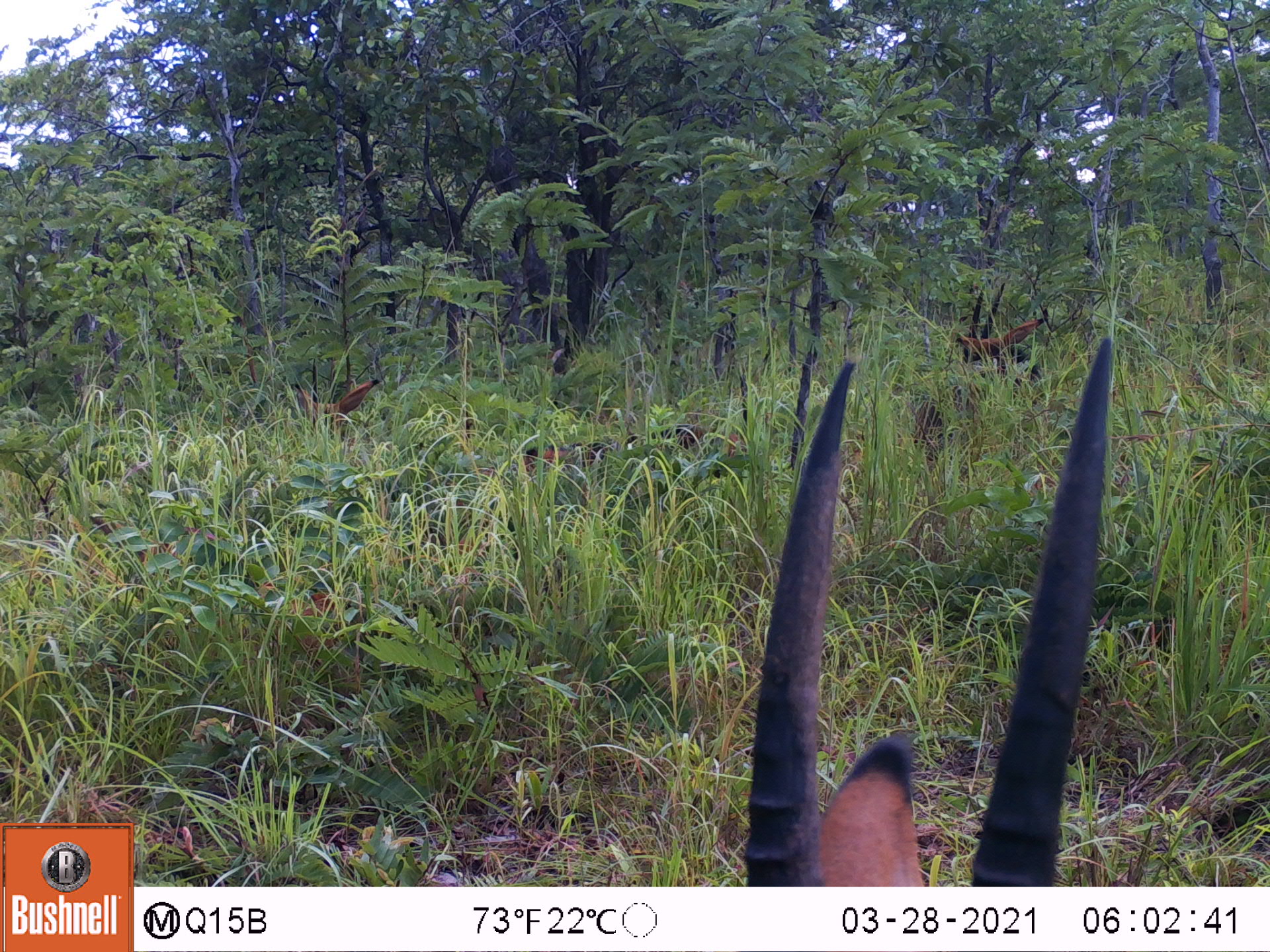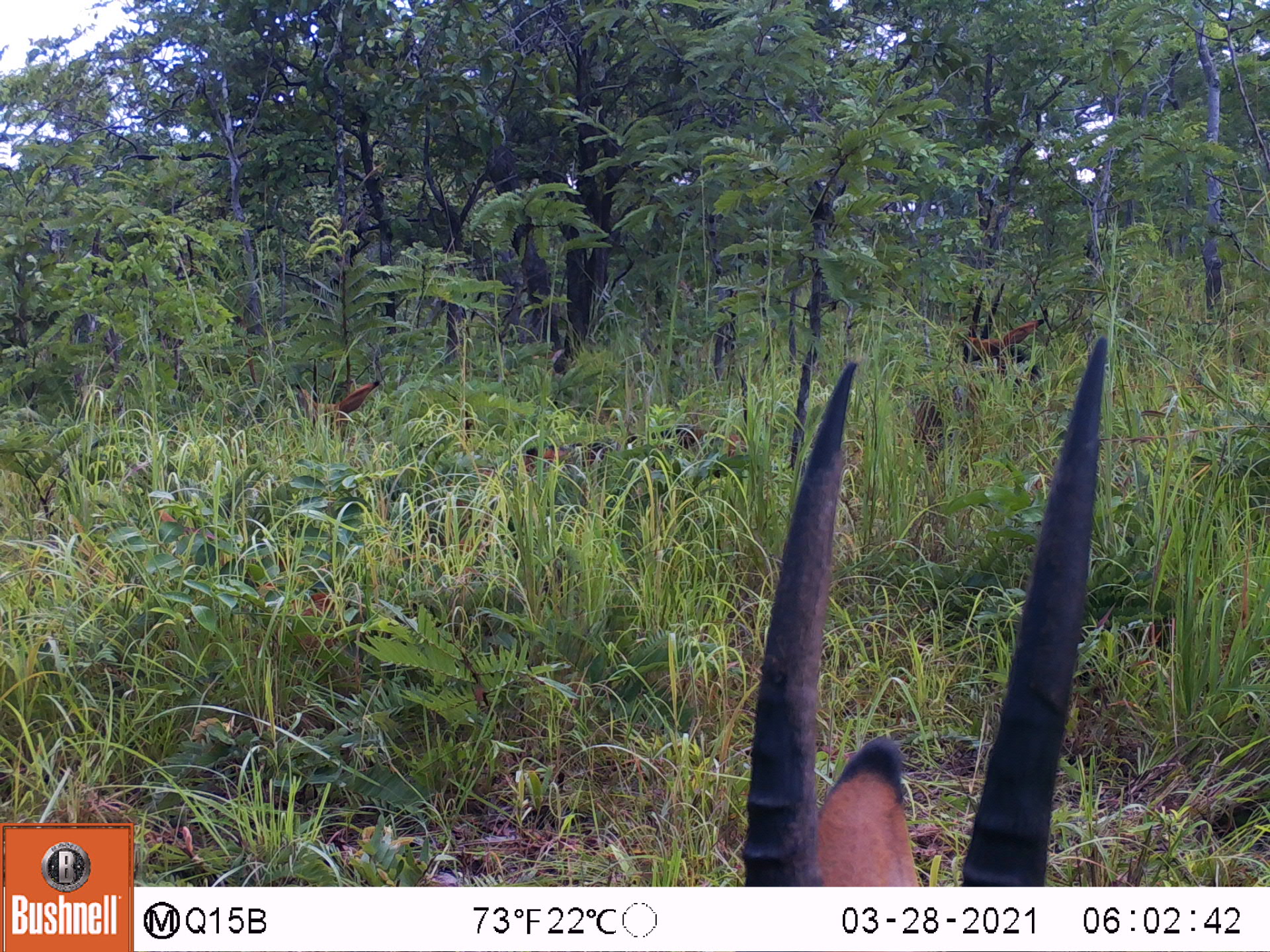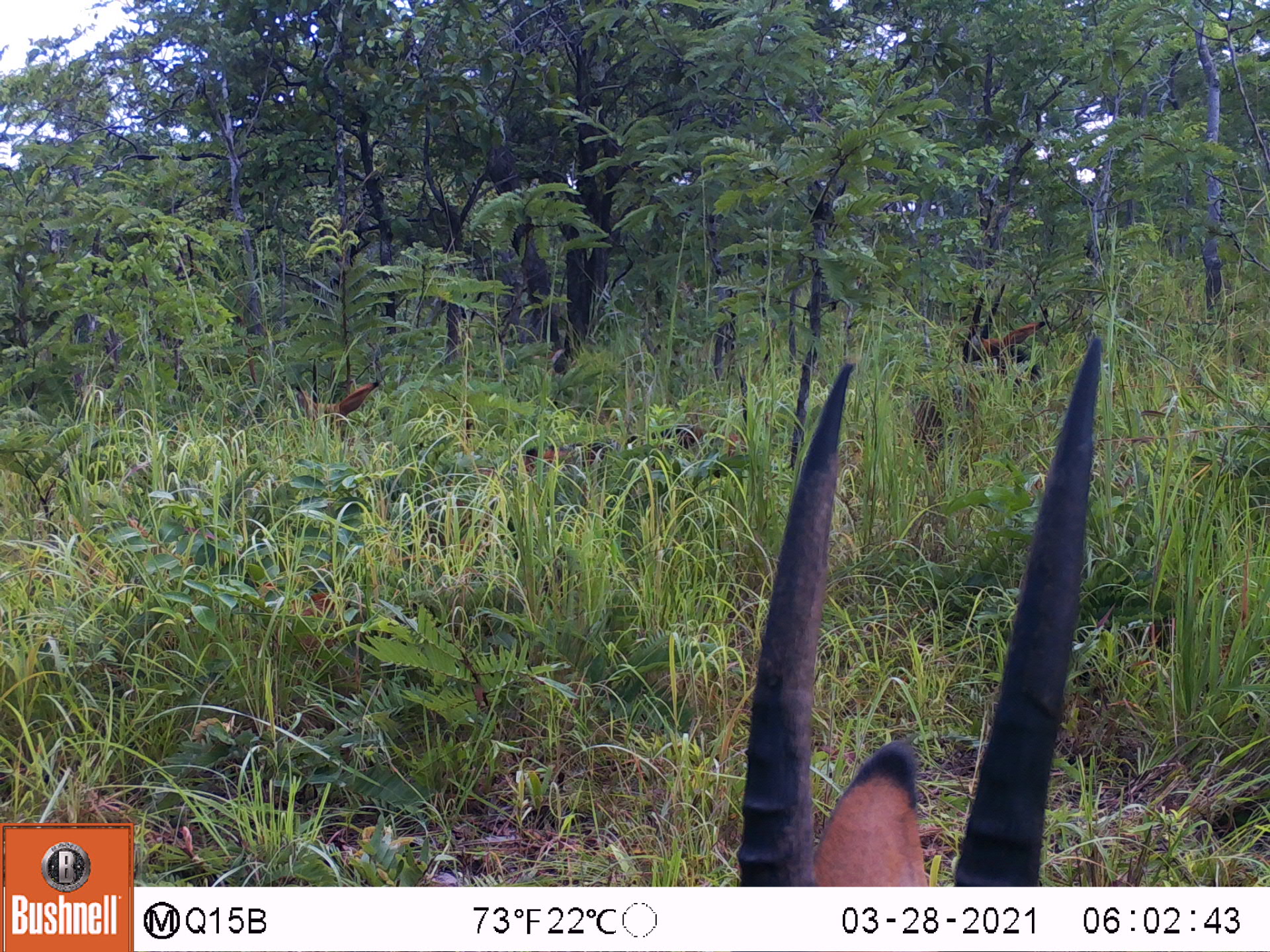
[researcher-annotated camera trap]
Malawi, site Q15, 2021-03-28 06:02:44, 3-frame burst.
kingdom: Animalia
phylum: Chordata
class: Mammalia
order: Artiodactyla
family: Bovidae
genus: Hippotragus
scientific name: Hippotragus niger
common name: sable antelope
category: sable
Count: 6.